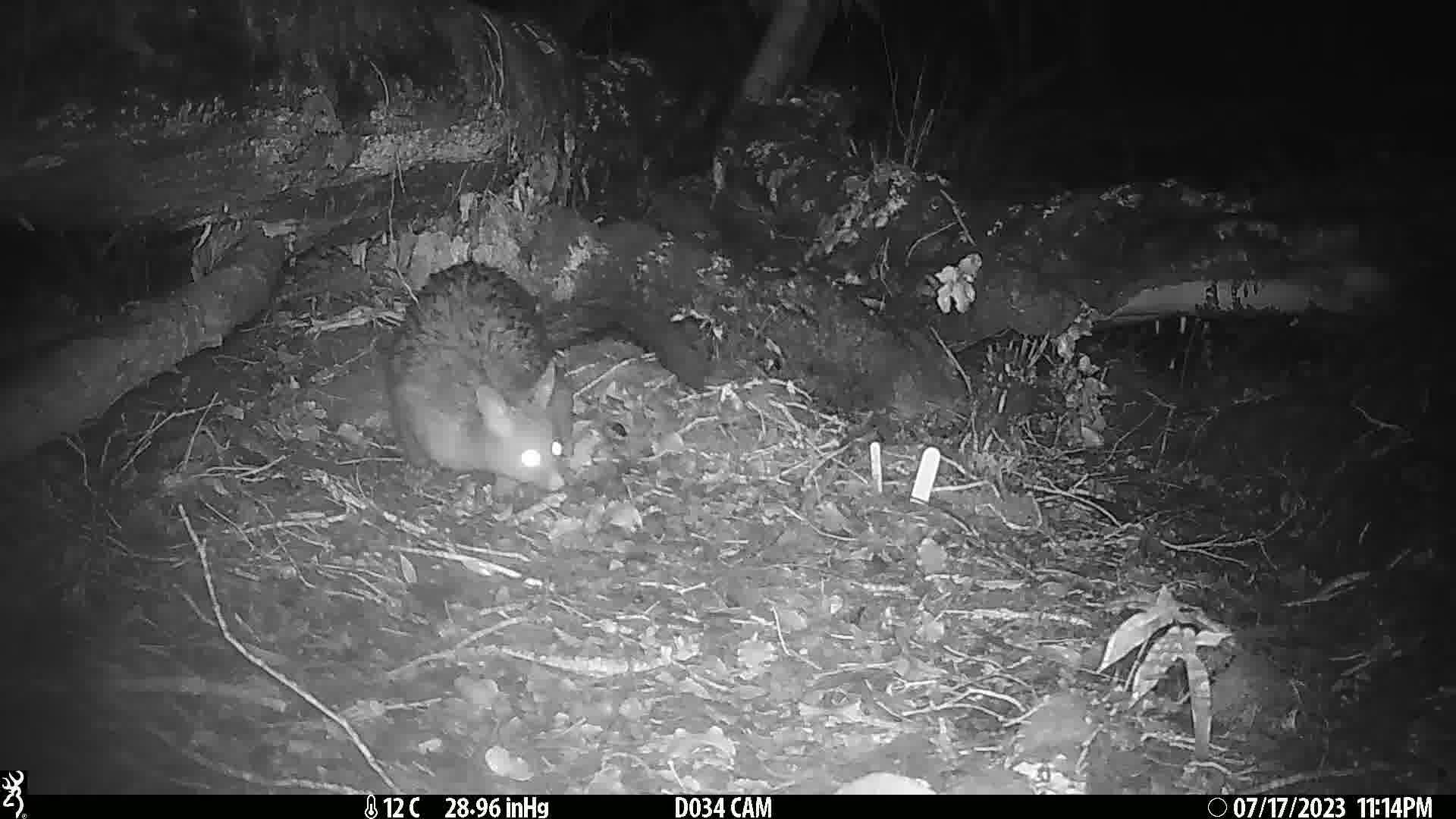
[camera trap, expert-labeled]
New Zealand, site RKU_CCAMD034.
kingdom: Animalia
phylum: Chordata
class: Mammalia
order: Diprotodontia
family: Phalangeridae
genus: Trichosurus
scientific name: Trichosurus vulpecula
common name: common brushtail possum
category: possum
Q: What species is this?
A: Possum (common brushtail possum) (Trichosurus vulpecula).